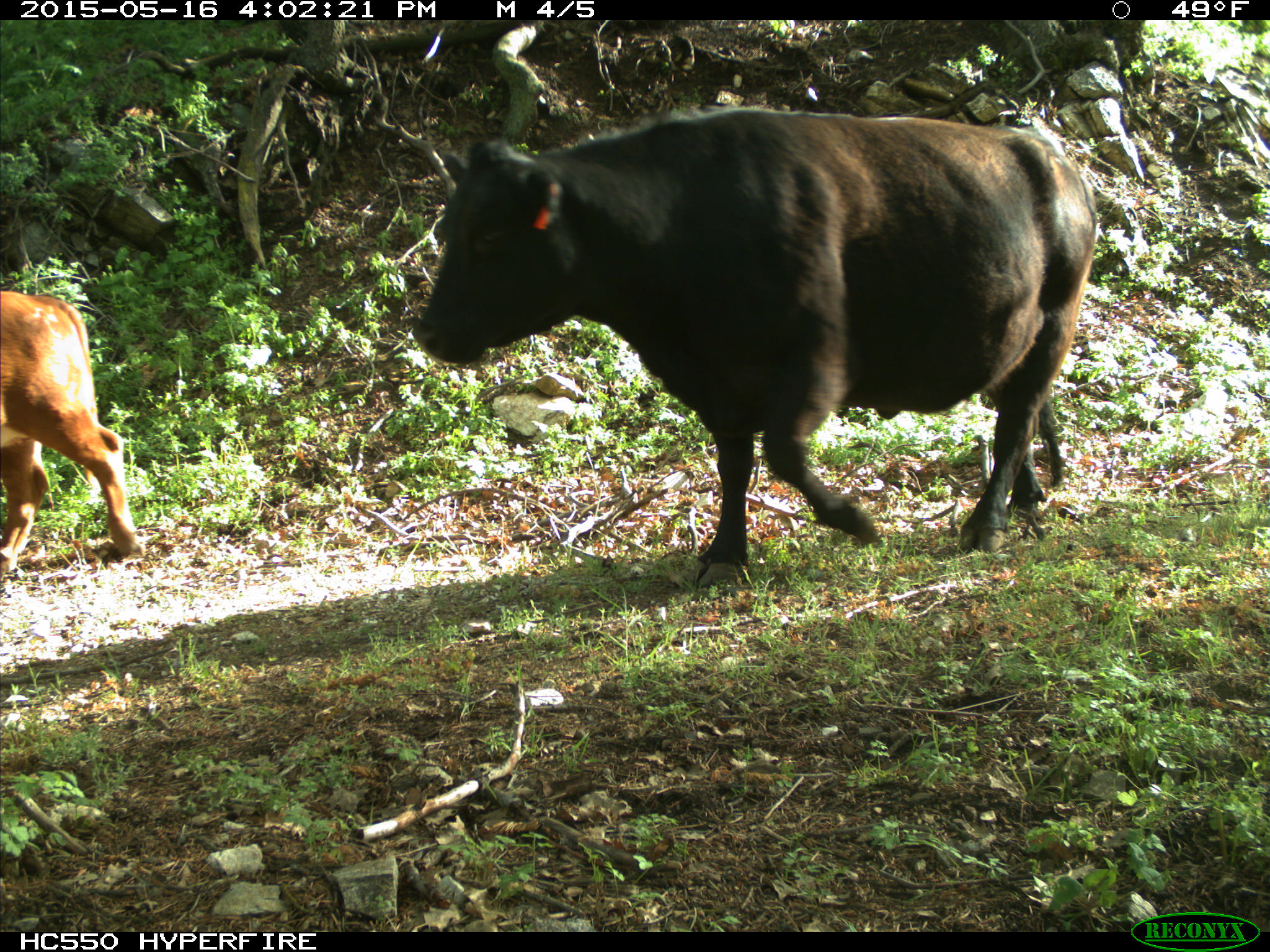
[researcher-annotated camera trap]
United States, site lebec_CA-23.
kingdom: Animalia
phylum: Chordata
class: Mammalia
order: Artiodactyla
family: Bovidae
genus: Bos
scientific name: Bos taurus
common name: domestic cow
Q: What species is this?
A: Bos taurus (domestic cow).